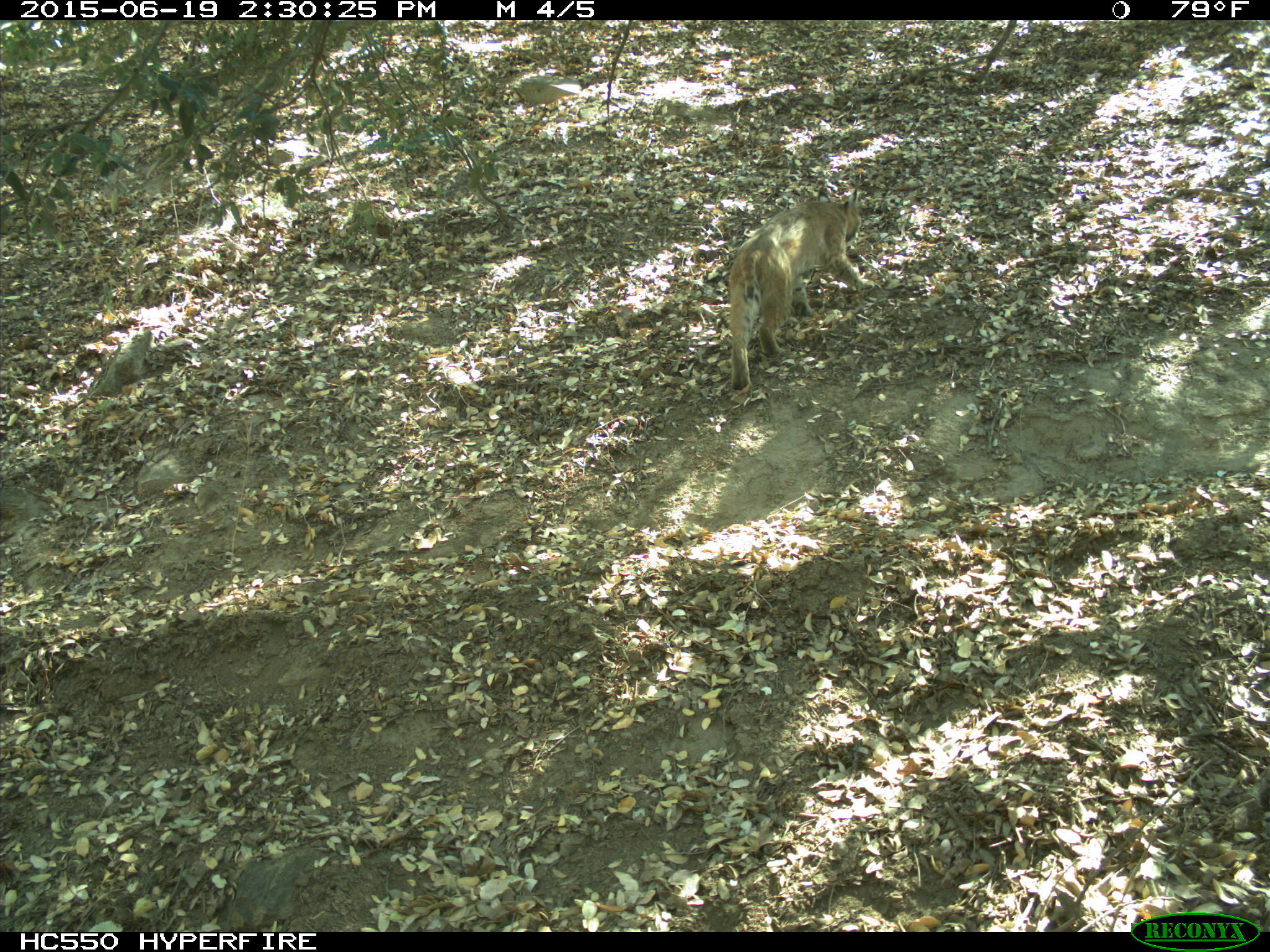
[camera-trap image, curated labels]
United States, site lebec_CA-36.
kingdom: Animalia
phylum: Chordata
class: Mammalia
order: Carnivora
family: Felidae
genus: Lynx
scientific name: Lynx rufus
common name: bobcat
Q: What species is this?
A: Lynx rufus (bobcat).